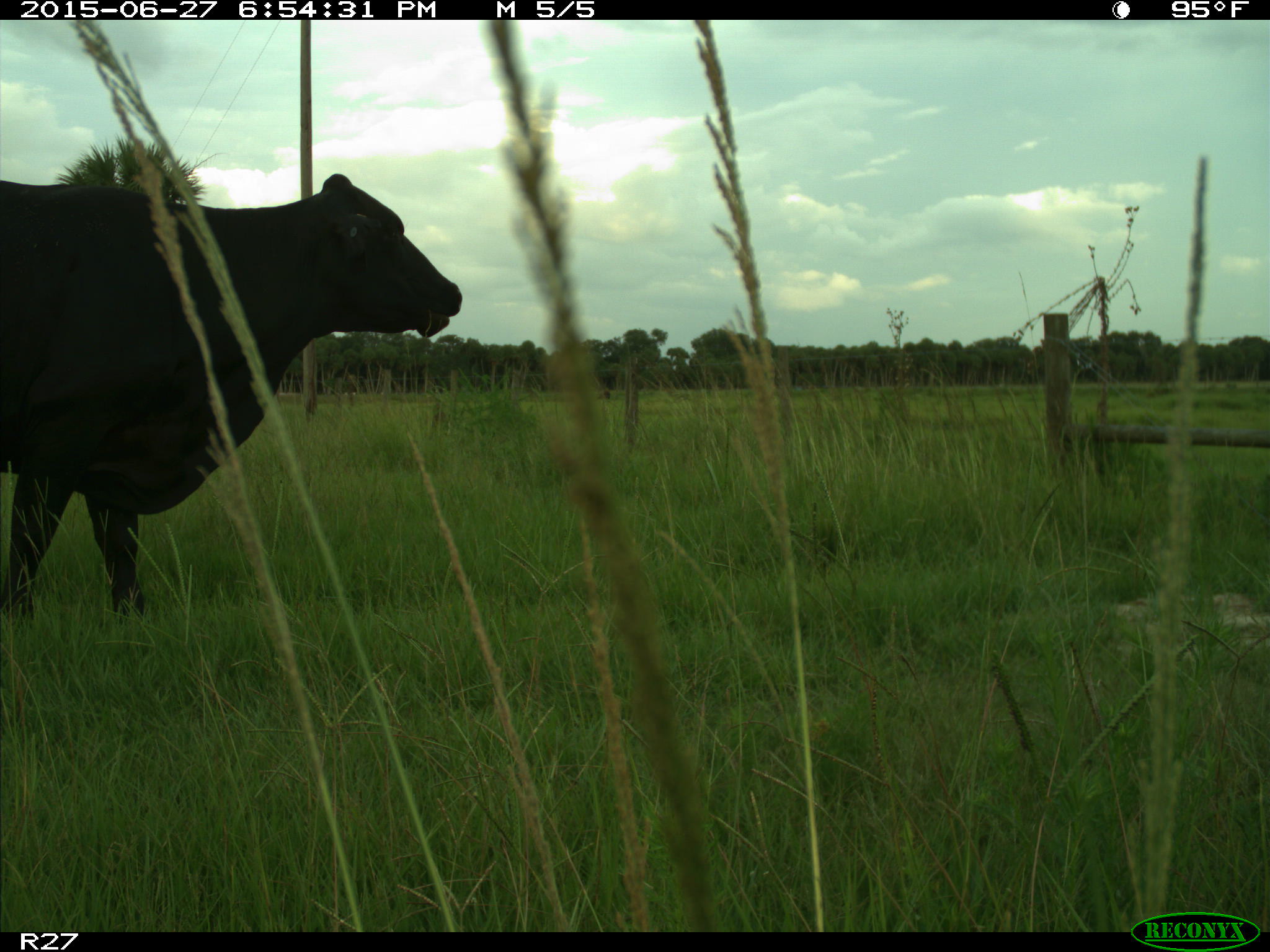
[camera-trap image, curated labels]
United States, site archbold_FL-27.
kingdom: Animalia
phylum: Chordata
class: Mammalia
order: Artiodactyla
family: Bovidae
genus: Bos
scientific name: Bos taurus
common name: domestic cow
Bos taurus (domestic cow).